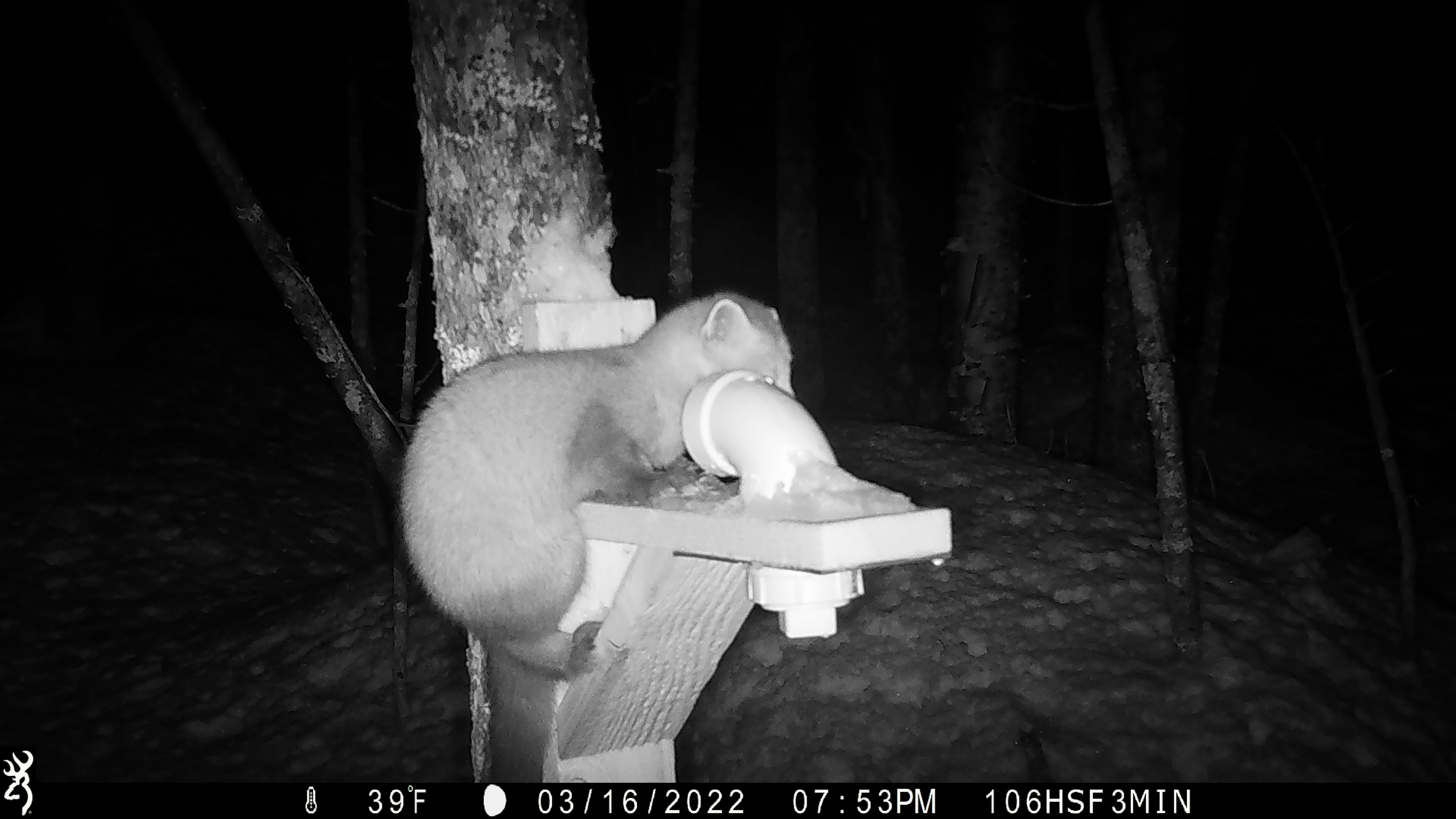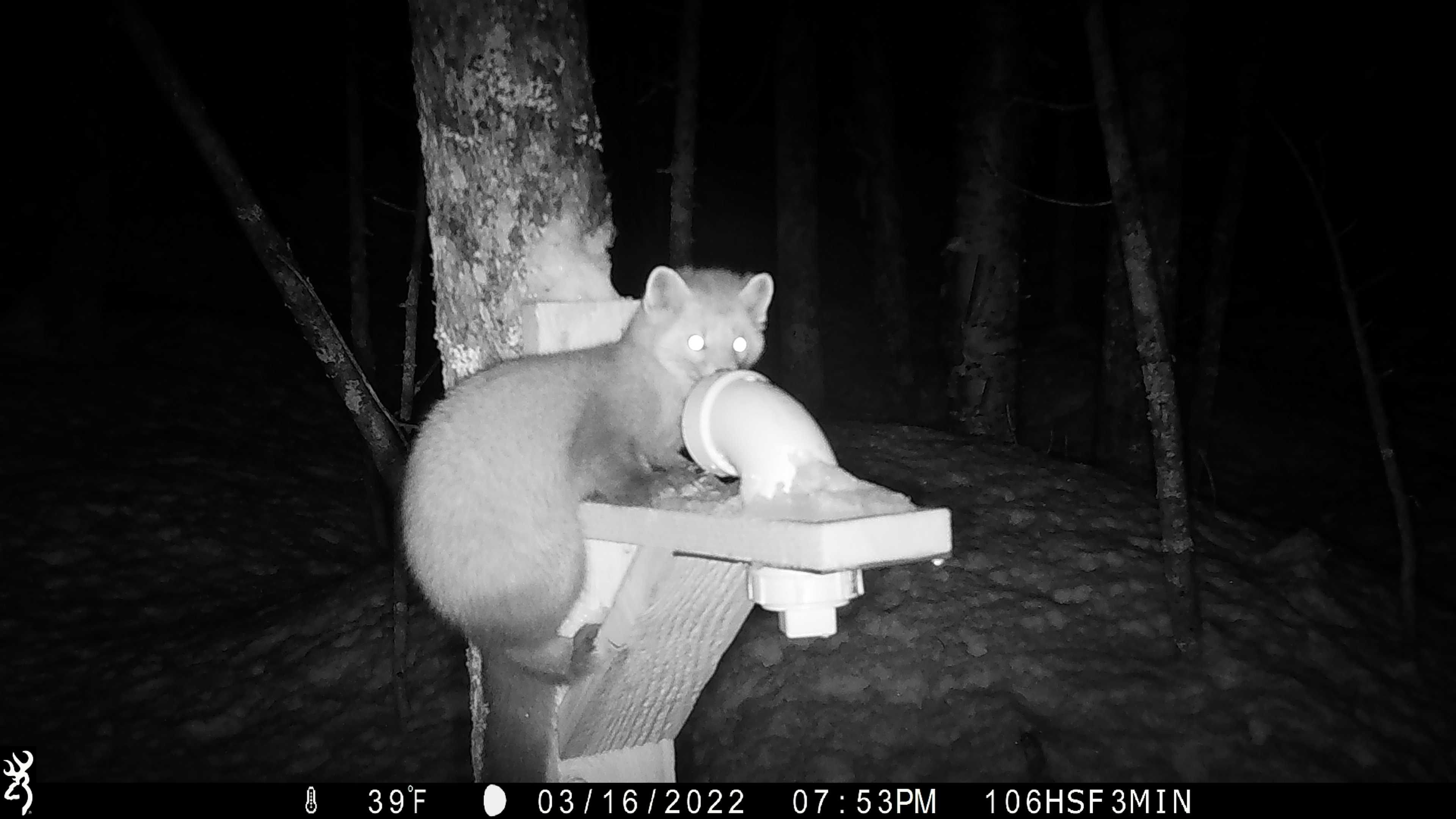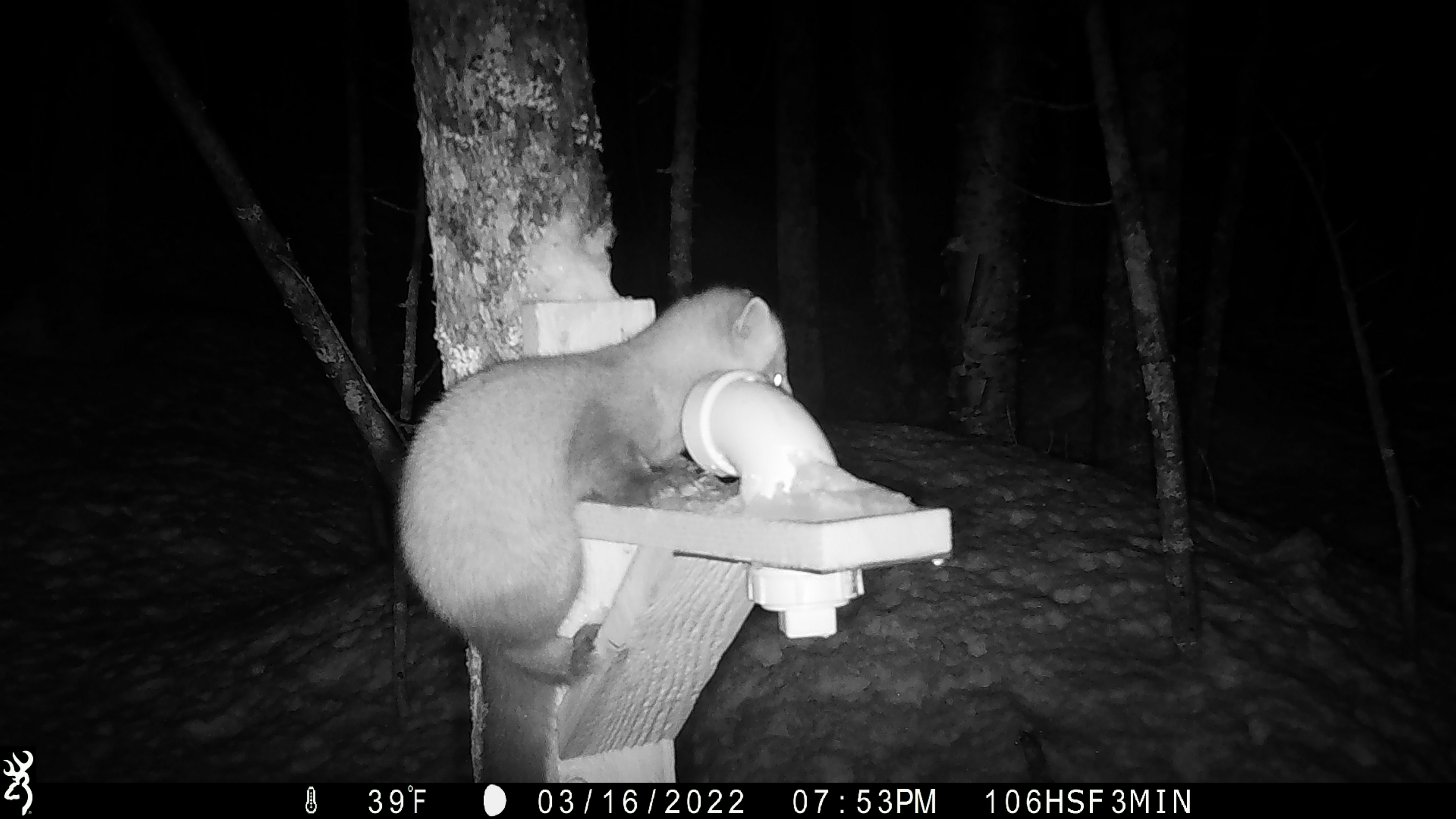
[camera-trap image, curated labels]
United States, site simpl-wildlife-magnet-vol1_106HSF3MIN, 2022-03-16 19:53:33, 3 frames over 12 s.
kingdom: Animalia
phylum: Chordata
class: Mammalia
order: Carnivora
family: Mustelidae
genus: Martes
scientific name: Martes americana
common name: american marten